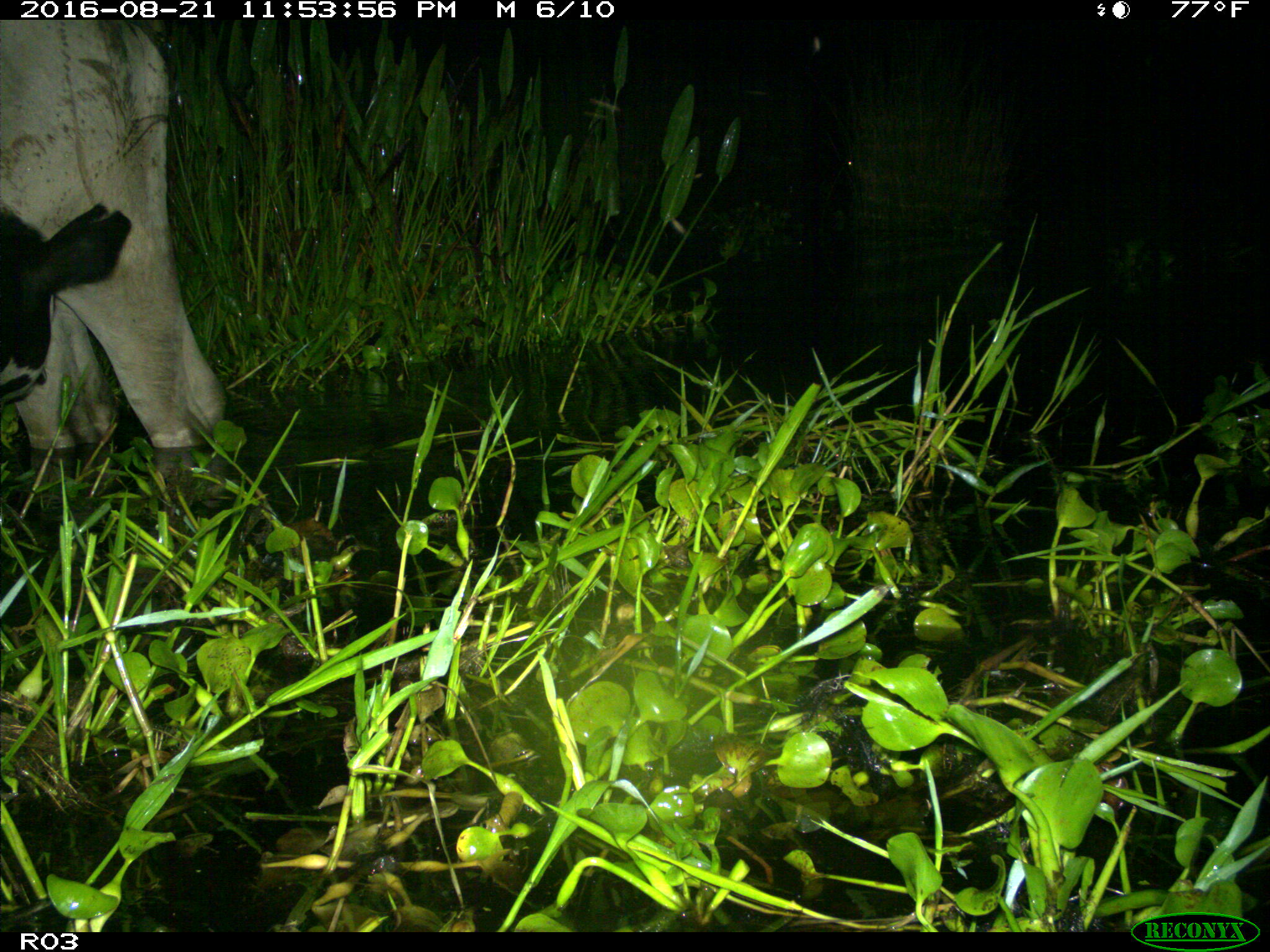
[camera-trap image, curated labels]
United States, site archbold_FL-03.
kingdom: Animalia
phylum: Chordata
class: Mammalia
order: Artiodactyla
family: Bovidae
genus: Bos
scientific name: Bos taurus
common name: domestic cow